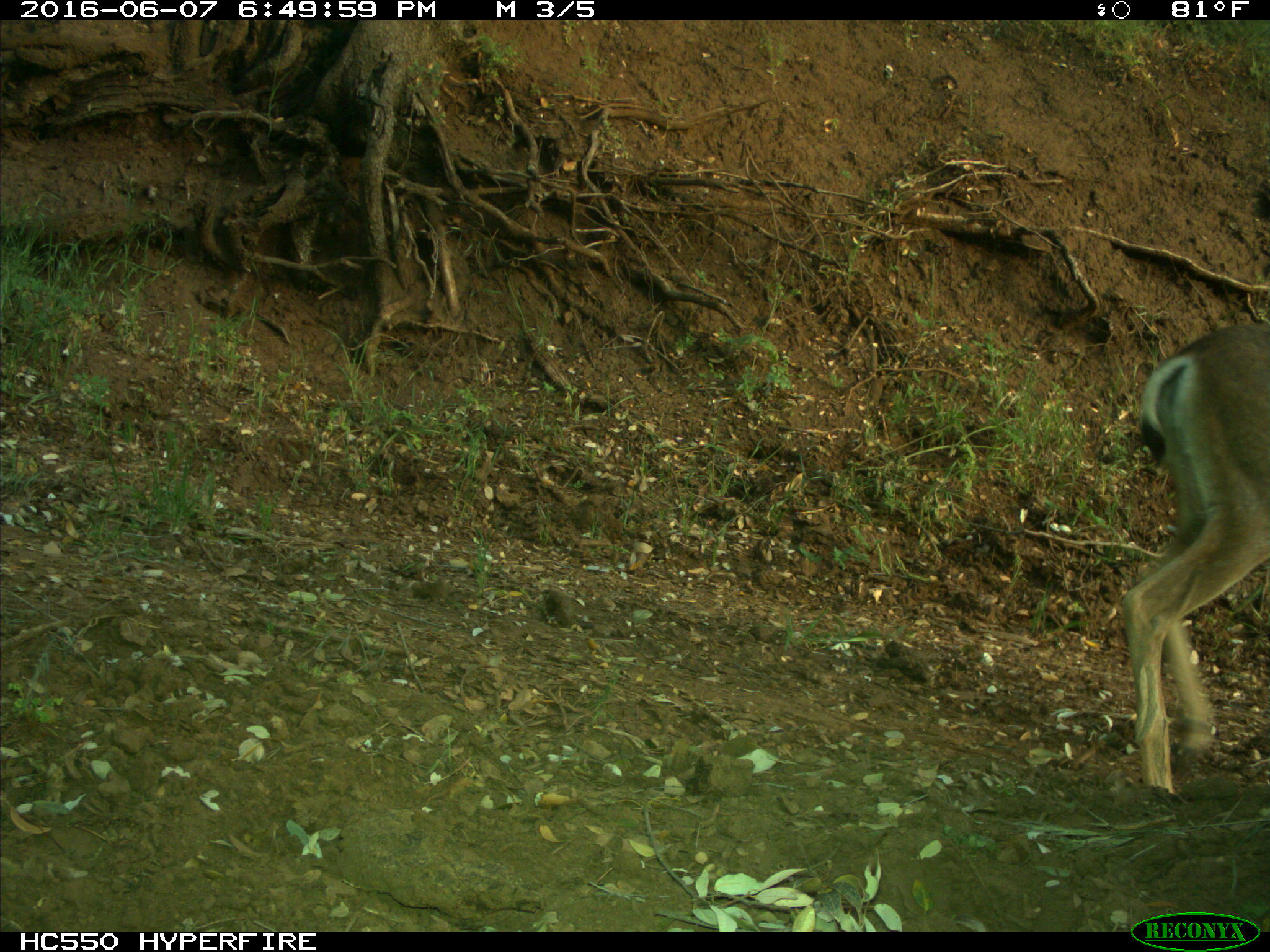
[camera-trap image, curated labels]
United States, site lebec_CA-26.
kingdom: Animalia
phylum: Chordata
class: Mammalia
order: Artiodactyla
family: Cervidae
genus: Odocoileus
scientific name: Odocoileus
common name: deer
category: unidentified deer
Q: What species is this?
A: Unidentified deer (deer) (Odocoileus).